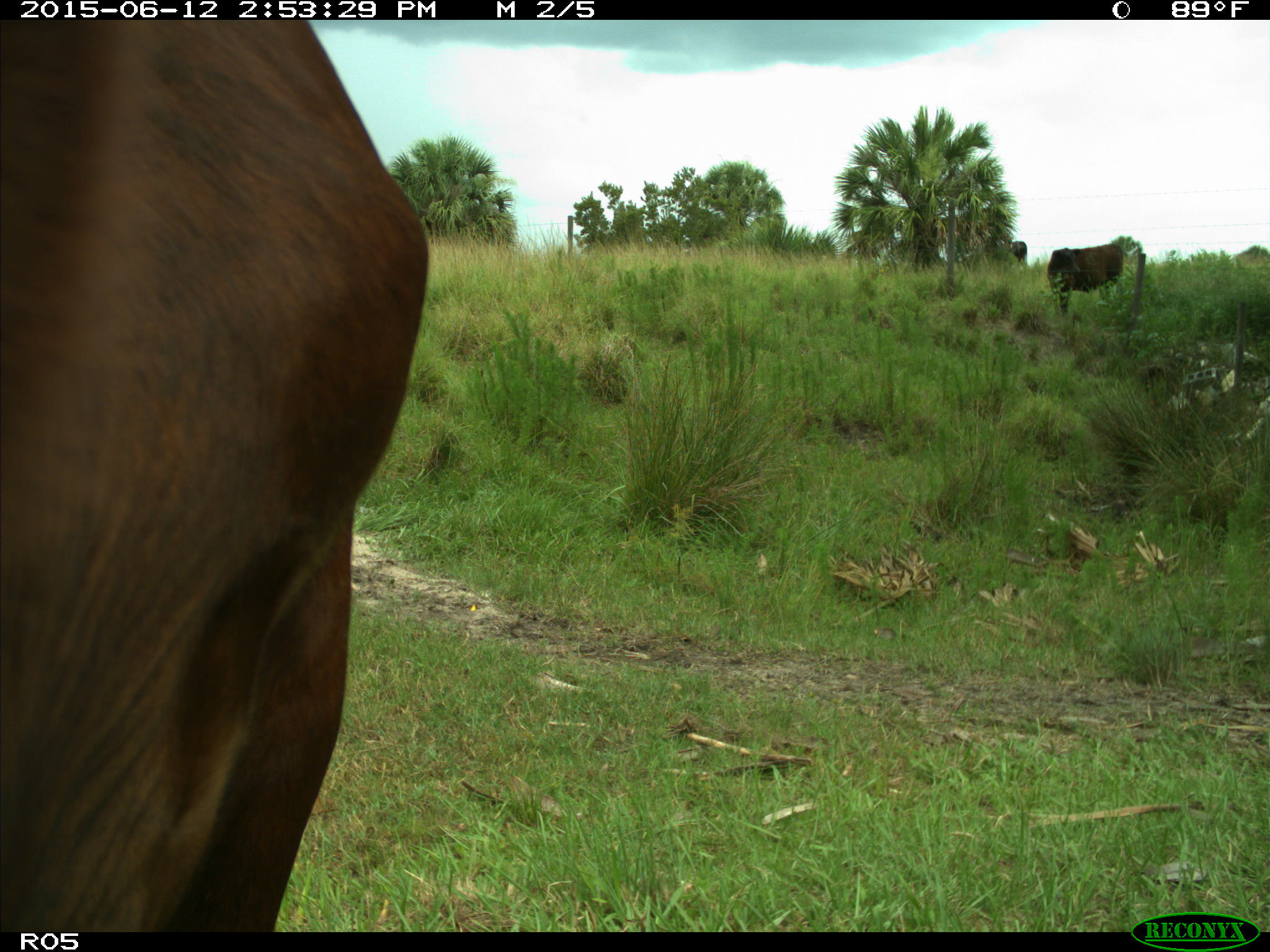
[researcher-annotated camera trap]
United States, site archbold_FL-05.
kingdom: Animalia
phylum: Chordata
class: Mammalia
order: Artiodactyla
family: Bovidae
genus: Bos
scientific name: Bos taurus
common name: domestic cow